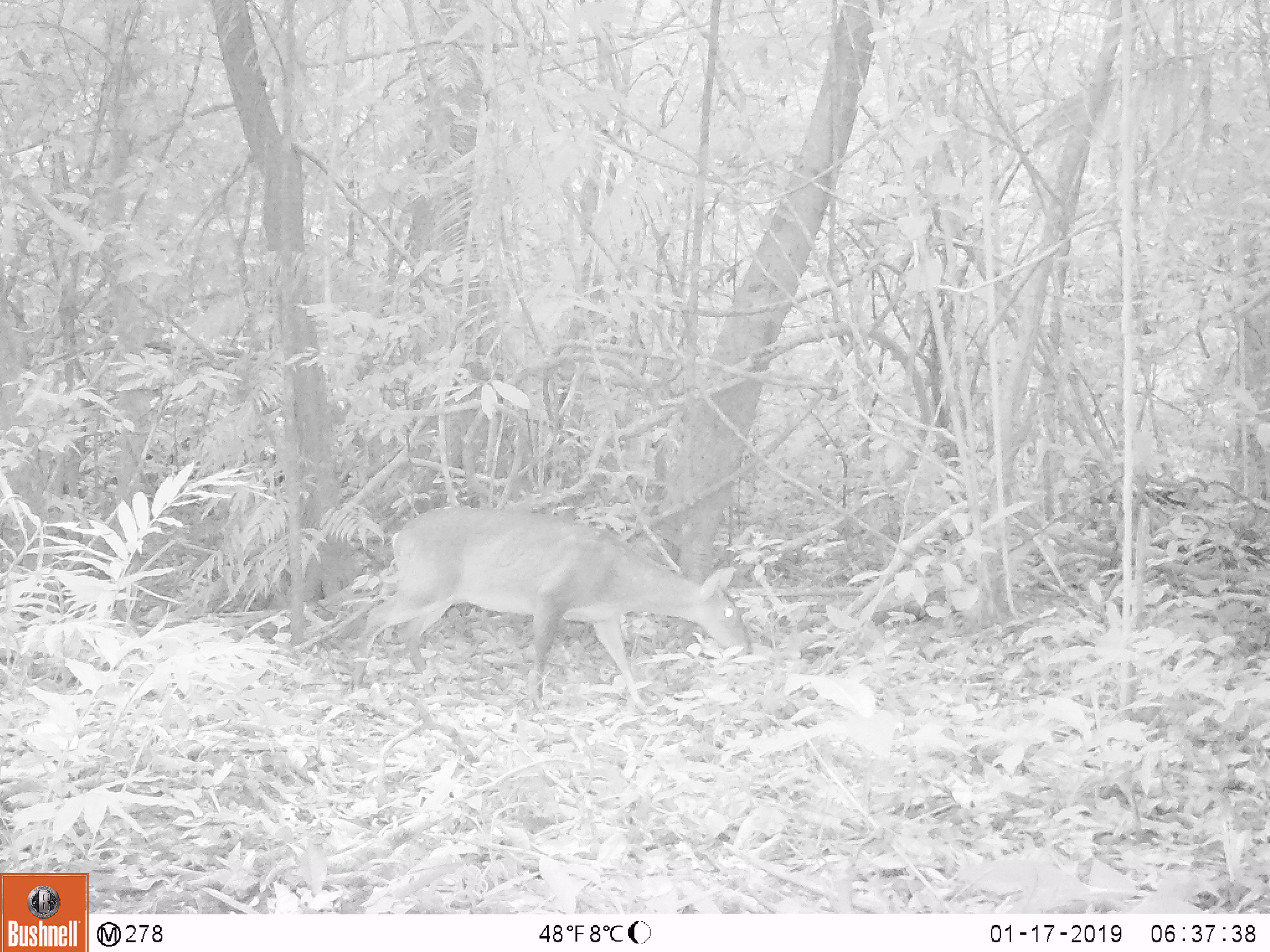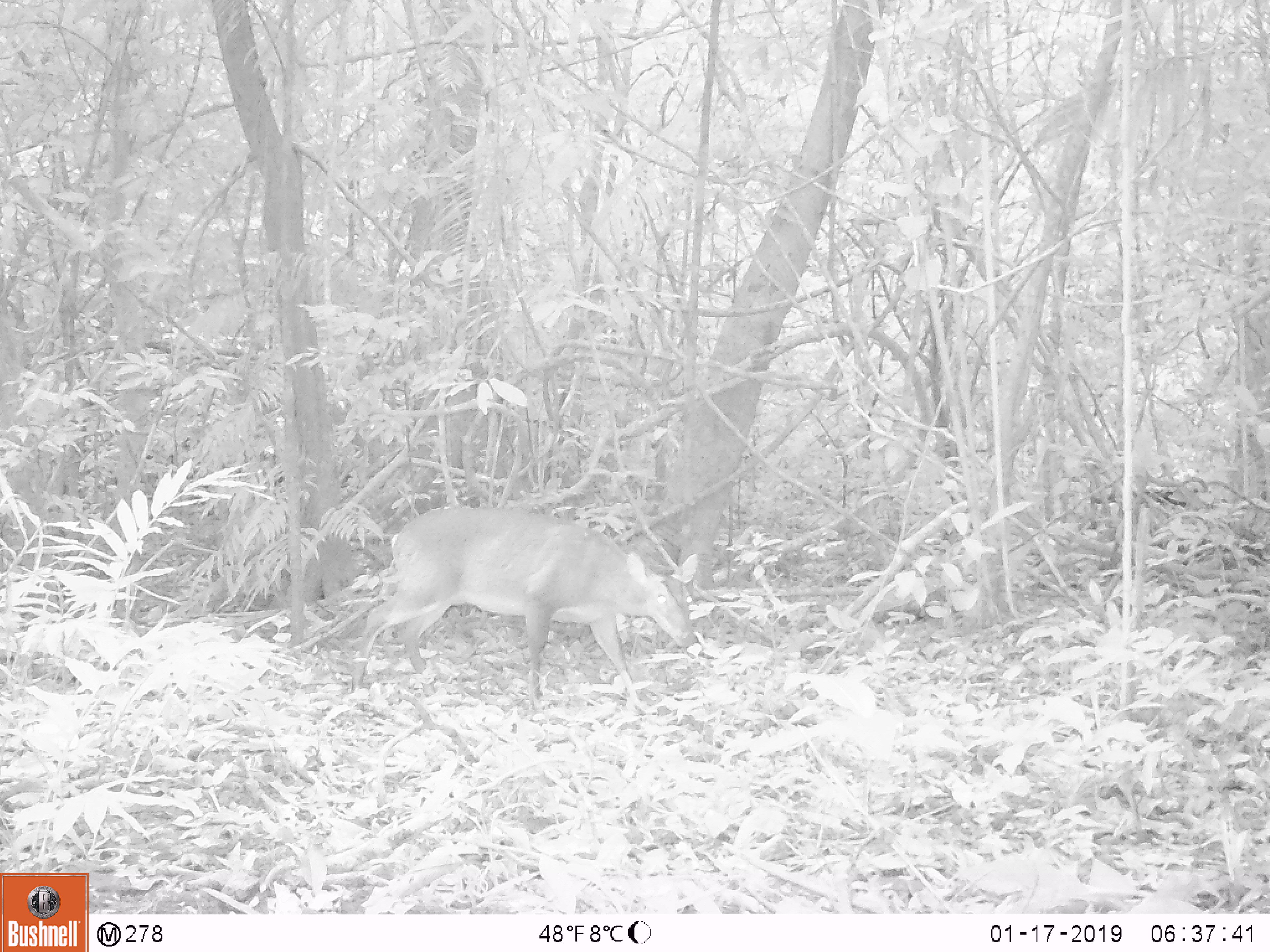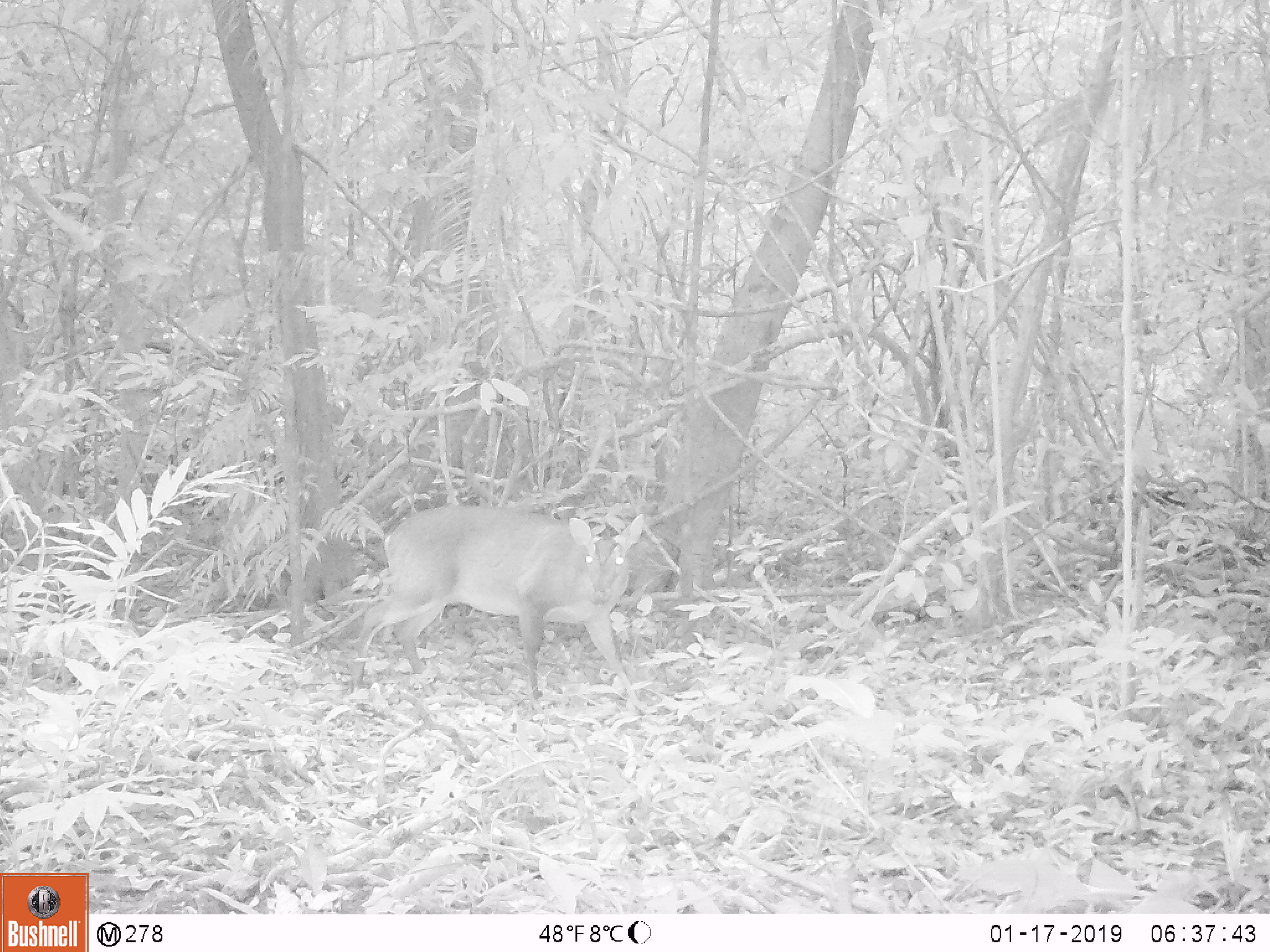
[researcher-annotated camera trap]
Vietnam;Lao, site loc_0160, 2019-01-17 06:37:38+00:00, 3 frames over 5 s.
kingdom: Animalia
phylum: Chordata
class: Mammalia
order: Artiodactyla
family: Cervidae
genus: Muntiacus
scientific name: Muntiacus vuquangensis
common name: large-antlered muntjac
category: large antlered muntjac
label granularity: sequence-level